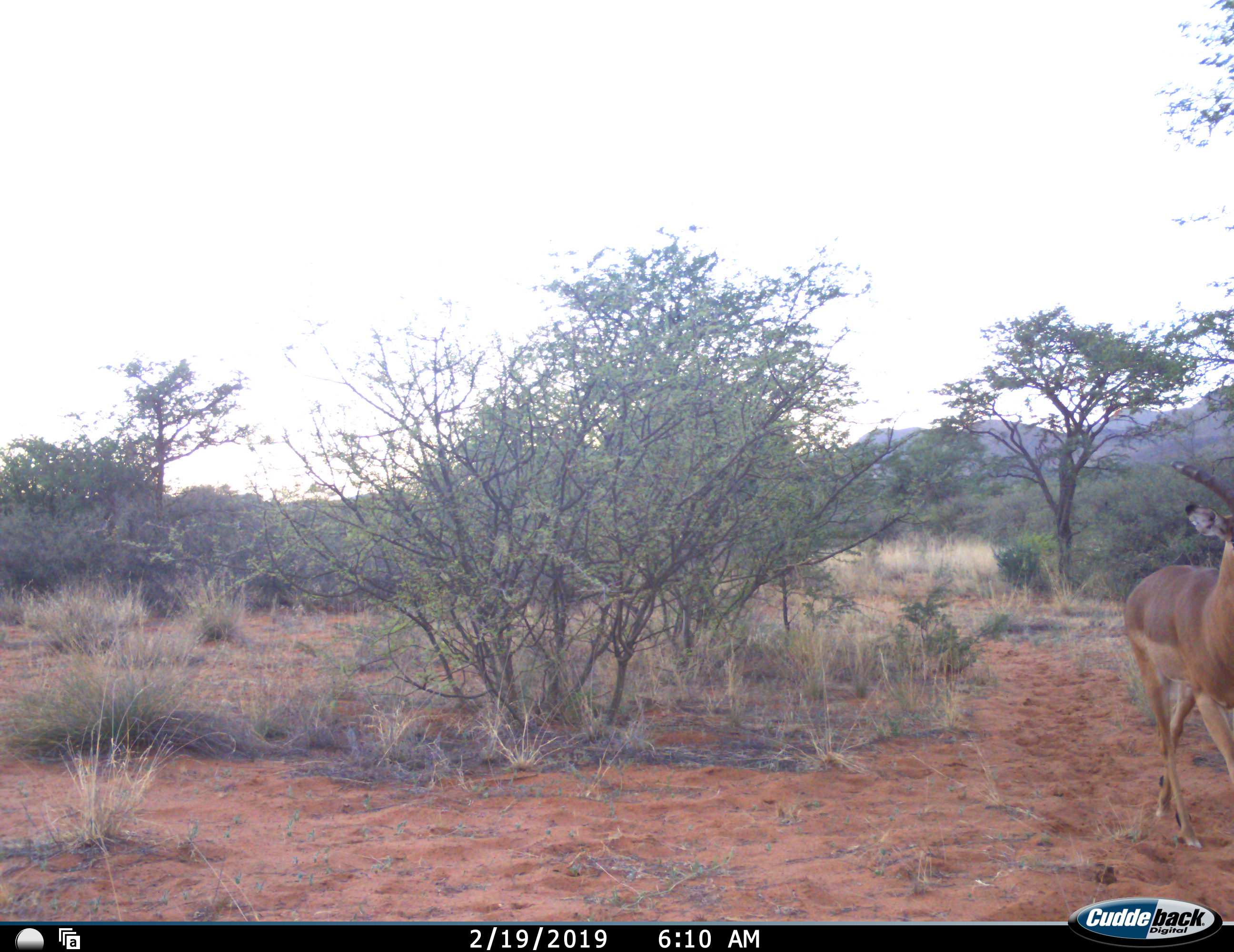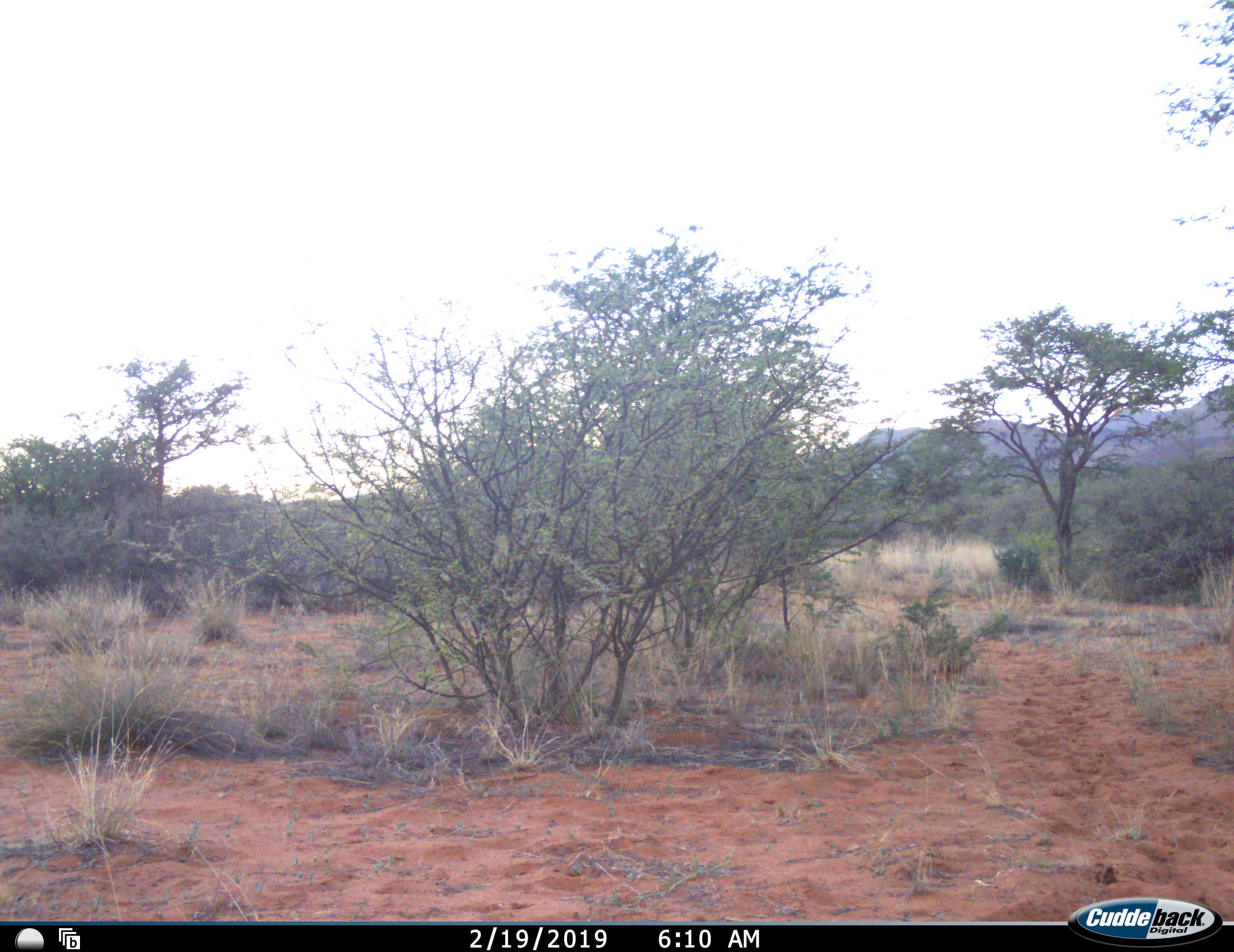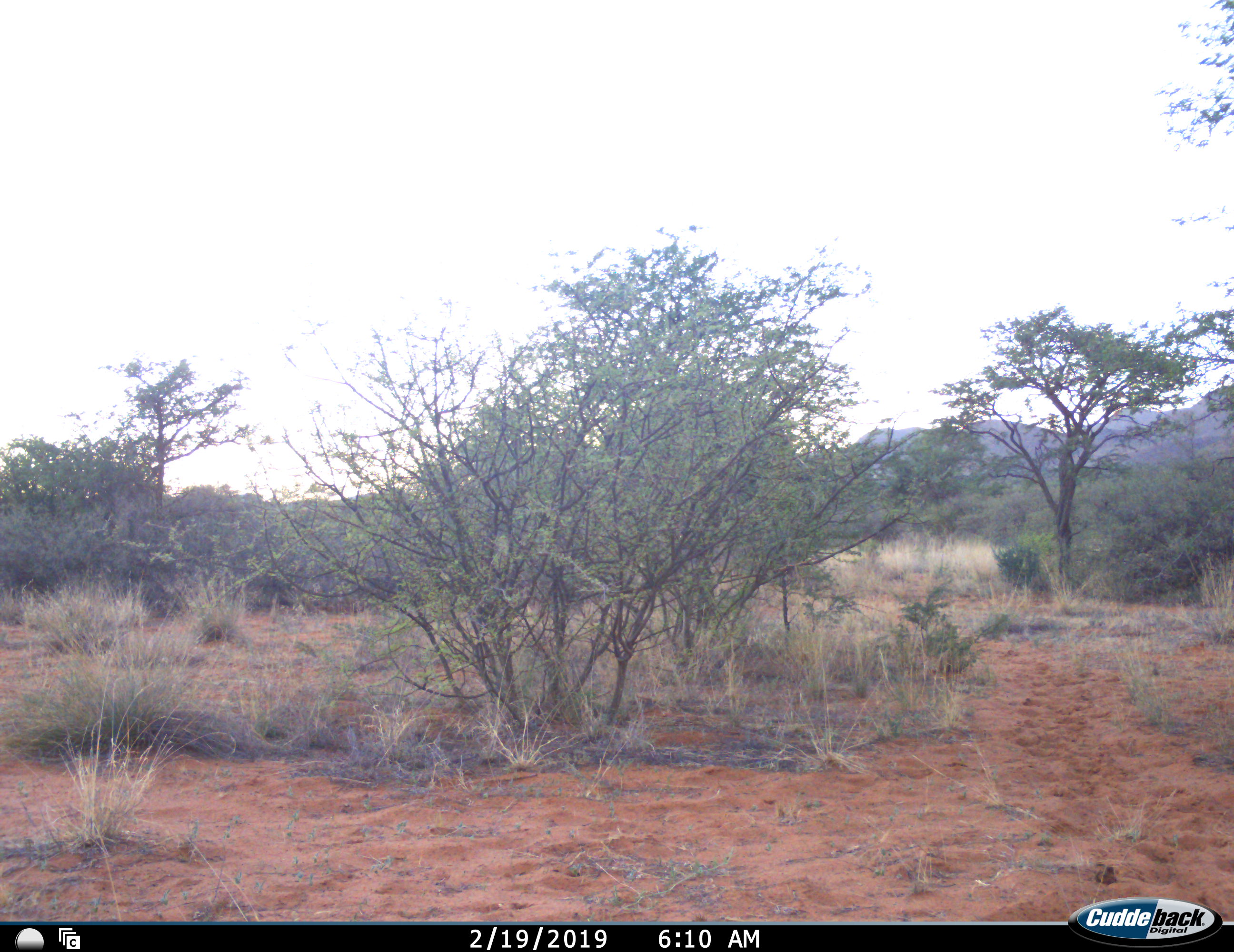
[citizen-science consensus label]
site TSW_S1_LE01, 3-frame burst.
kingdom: Animalia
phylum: Chordata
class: Mammalia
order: Artiodactyla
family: Bovidae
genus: Aepyceros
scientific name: Aepyceros melampus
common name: impala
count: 1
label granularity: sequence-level